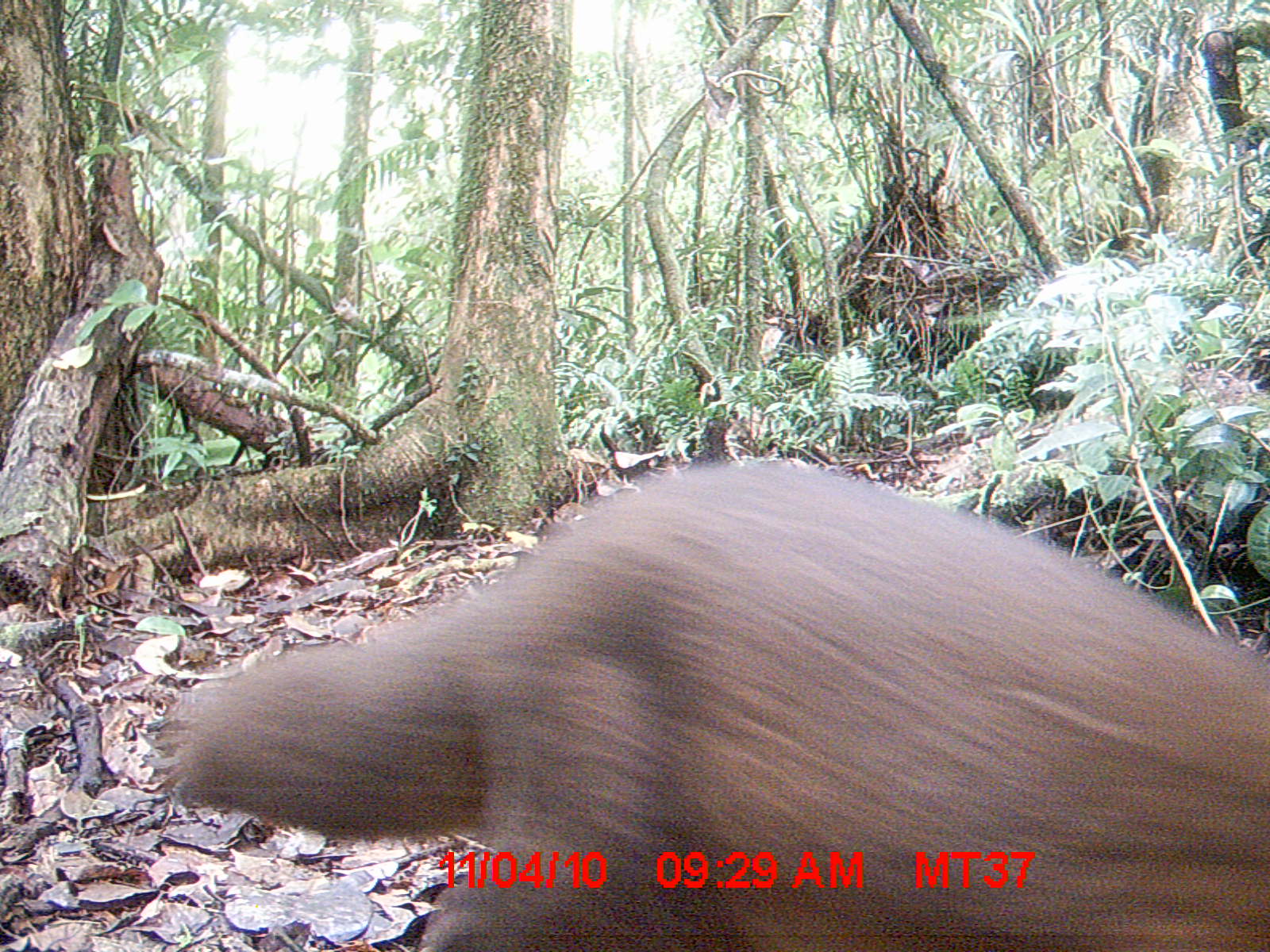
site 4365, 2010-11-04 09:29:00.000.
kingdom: Animalia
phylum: Chordata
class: Mammalia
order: Carnivora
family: Eupleridae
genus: Eupleres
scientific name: Eupleres goudotii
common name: falanouc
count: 1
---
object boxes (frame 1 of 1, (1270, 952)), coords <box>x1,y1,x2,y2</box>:
eupleres goudotii: <box>158,456,1270,950</box>